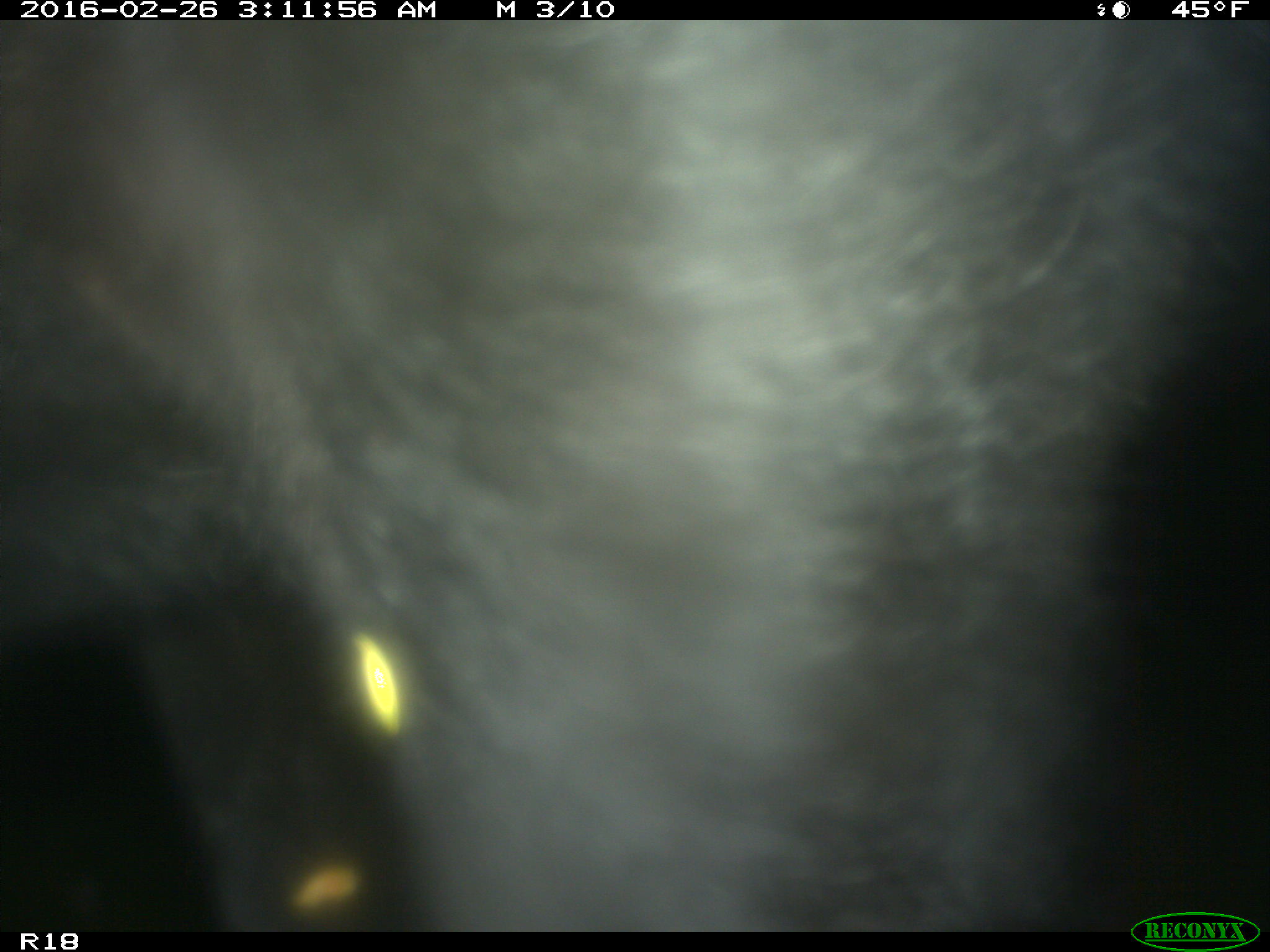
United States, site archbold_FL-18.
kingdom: Animalia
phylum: Chordata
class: Mammalia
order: Artiodactyla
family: Bovidae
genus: Bos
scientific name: Bos taurus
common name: domestic cow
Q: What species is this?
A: Bos taurus (domestic cow).